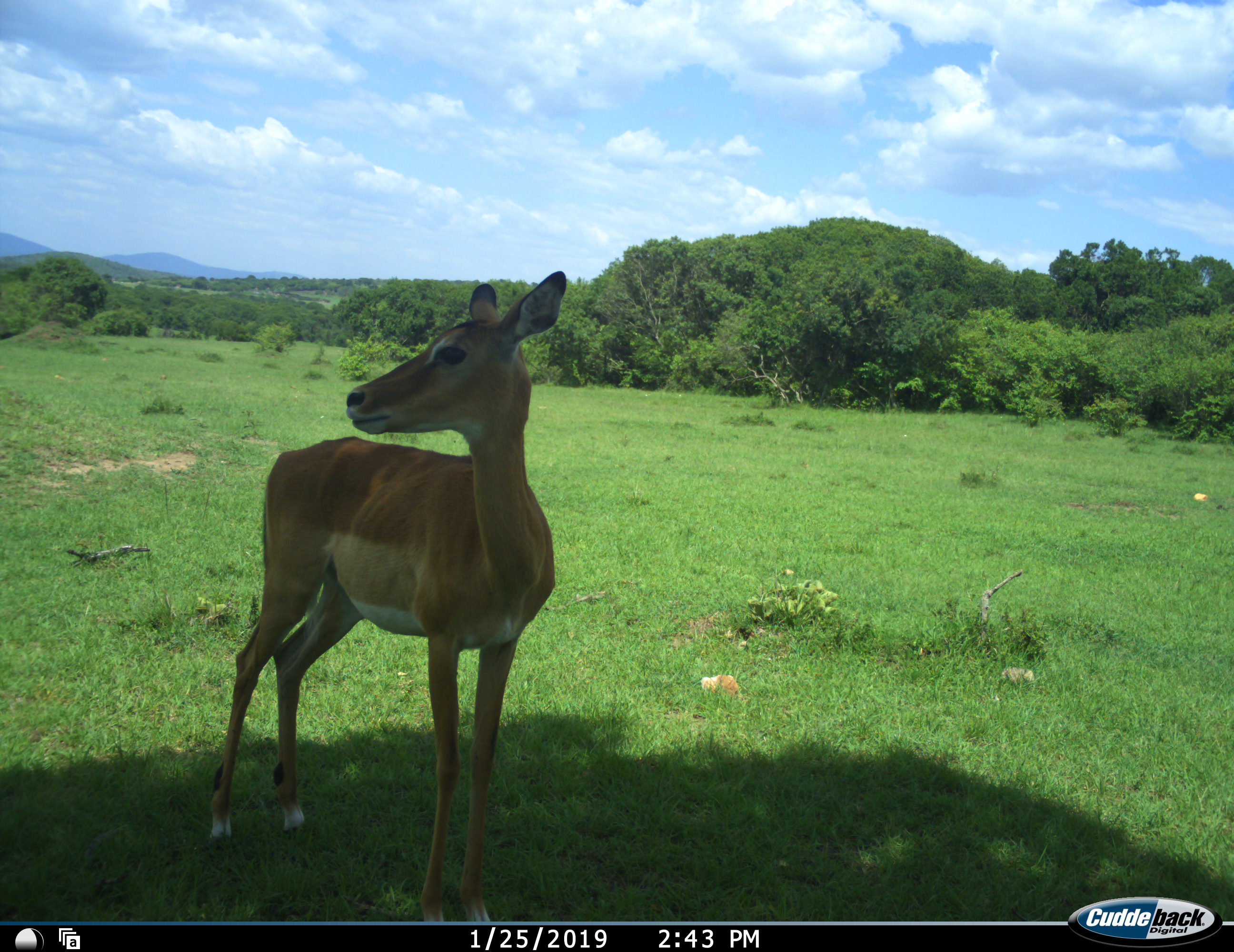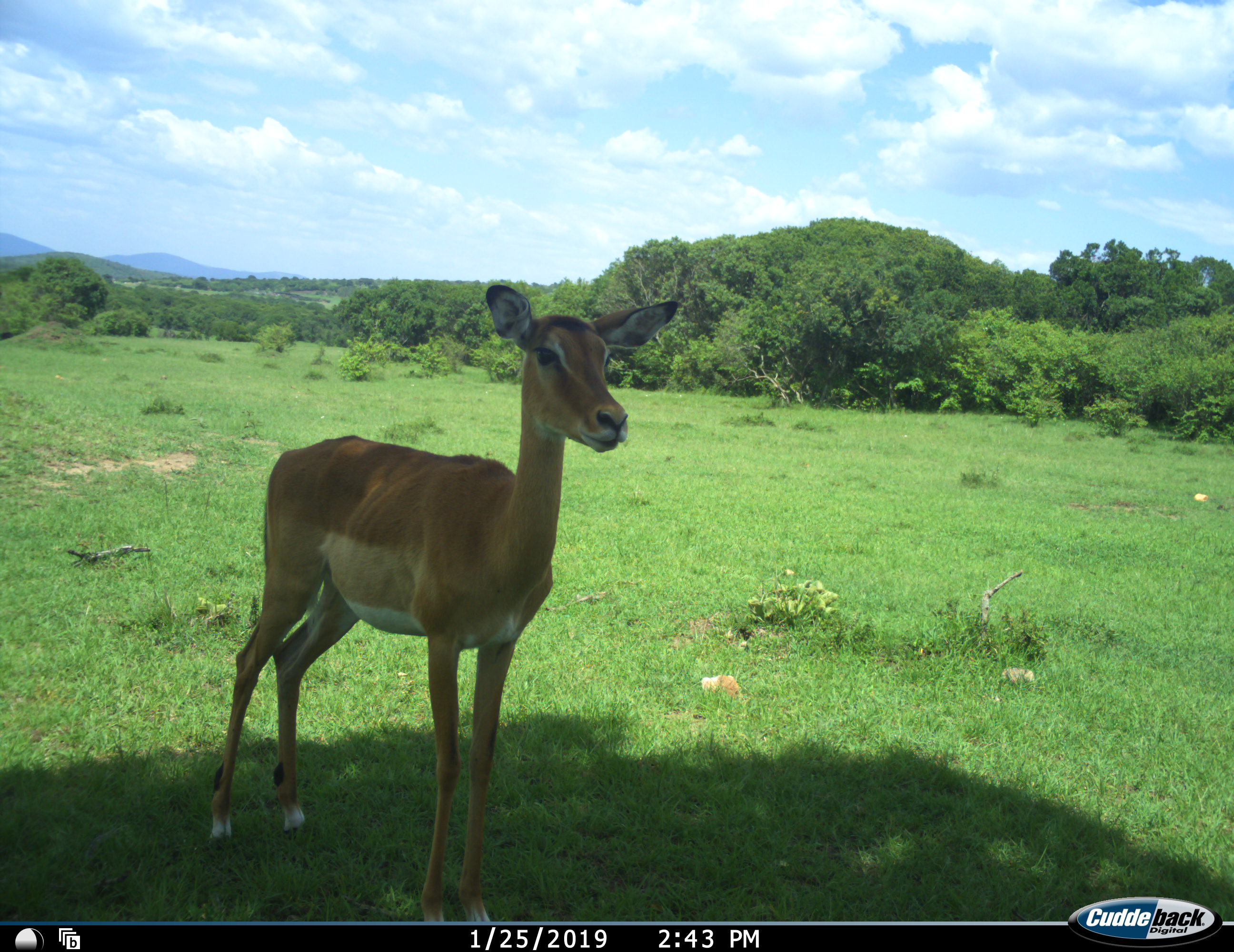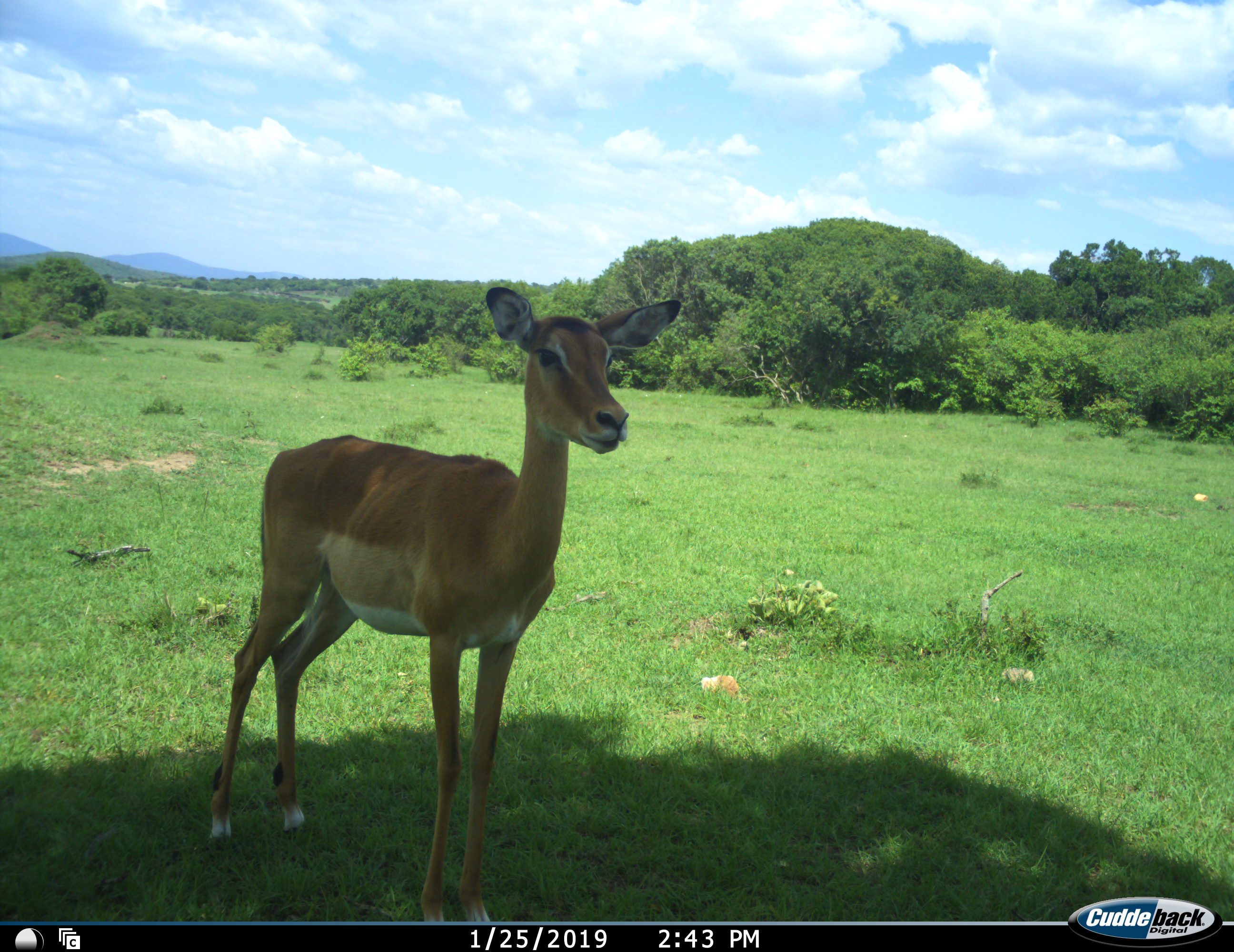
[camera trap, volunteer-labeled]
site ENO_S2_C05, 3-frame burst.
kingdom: Animalia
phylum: Chordata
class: Mammalia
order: Artiodactyla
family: Bovidae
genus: Aepyceros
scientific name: Aepyceros melampus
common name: impala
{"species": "impala (Aepyceros melampus)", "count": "1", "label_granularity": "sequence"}